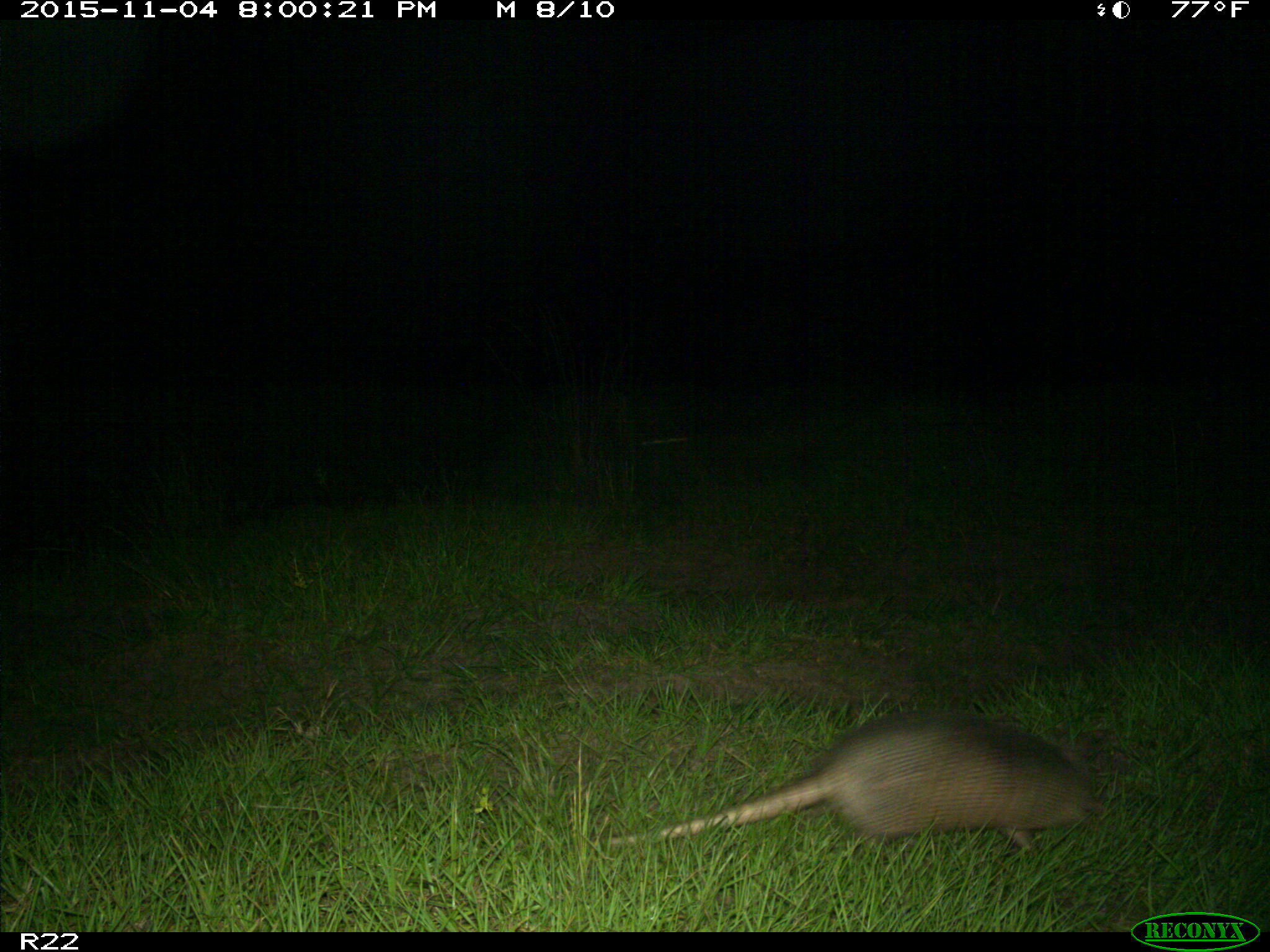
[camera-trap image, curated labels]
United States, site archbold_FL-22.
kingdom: Animalia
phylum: Chordata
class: Mammalia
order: Cingulata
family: Dasypodidae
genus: Dasypus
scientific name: Dasypus novemcinctus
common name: nine-banded armadillo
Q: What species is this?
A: Dasypus novemcinctus (nine-banded armadillo).